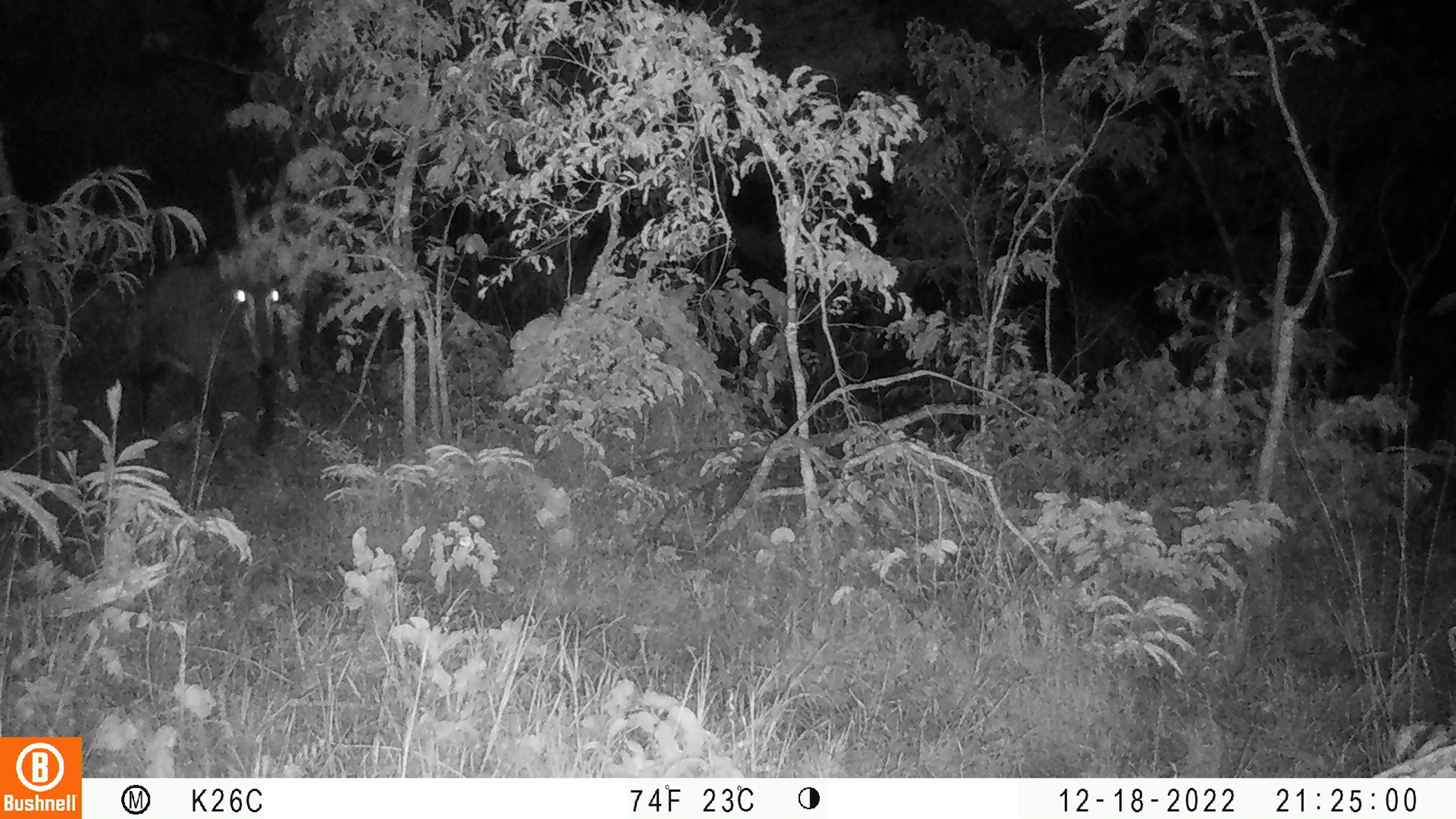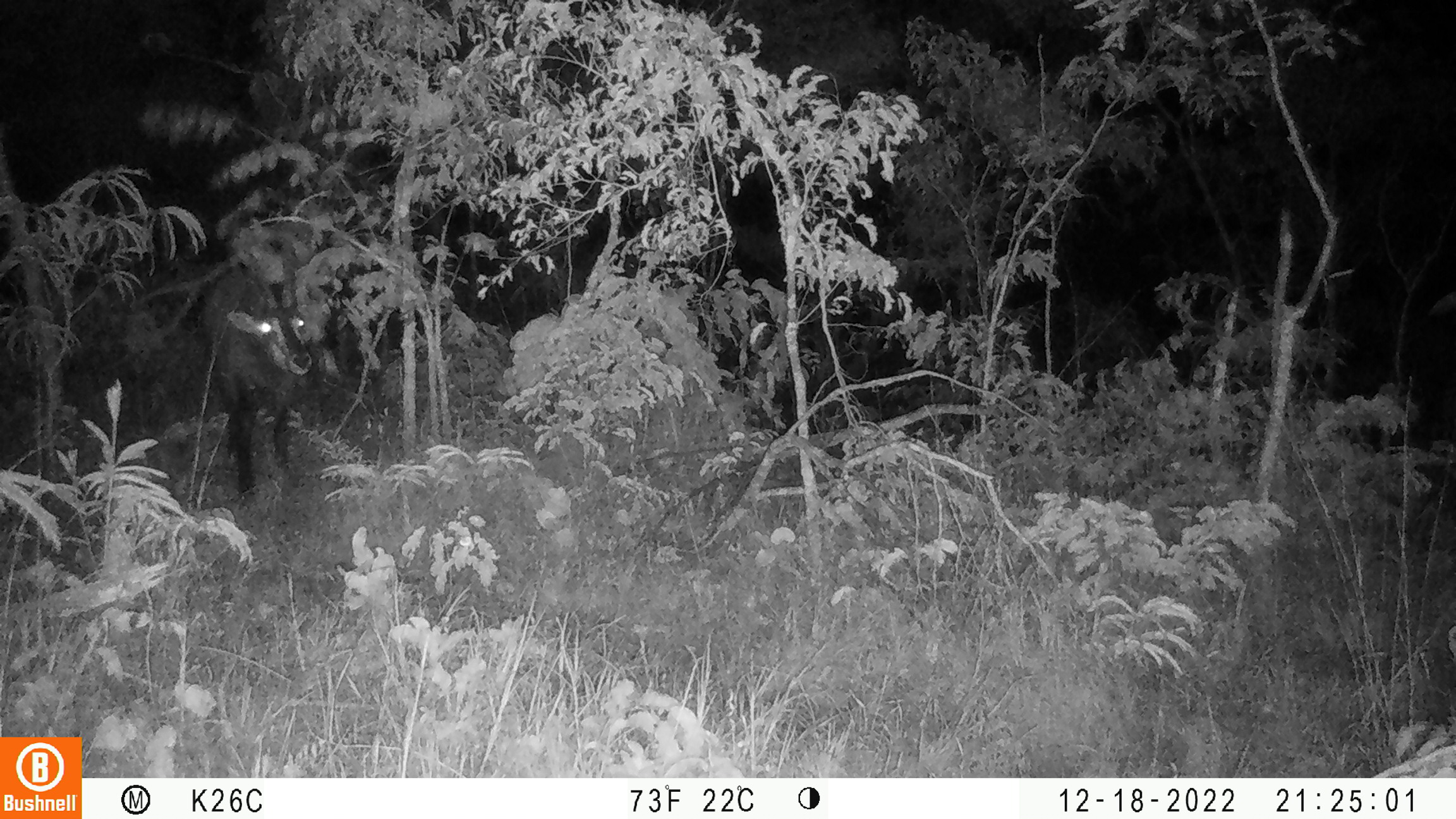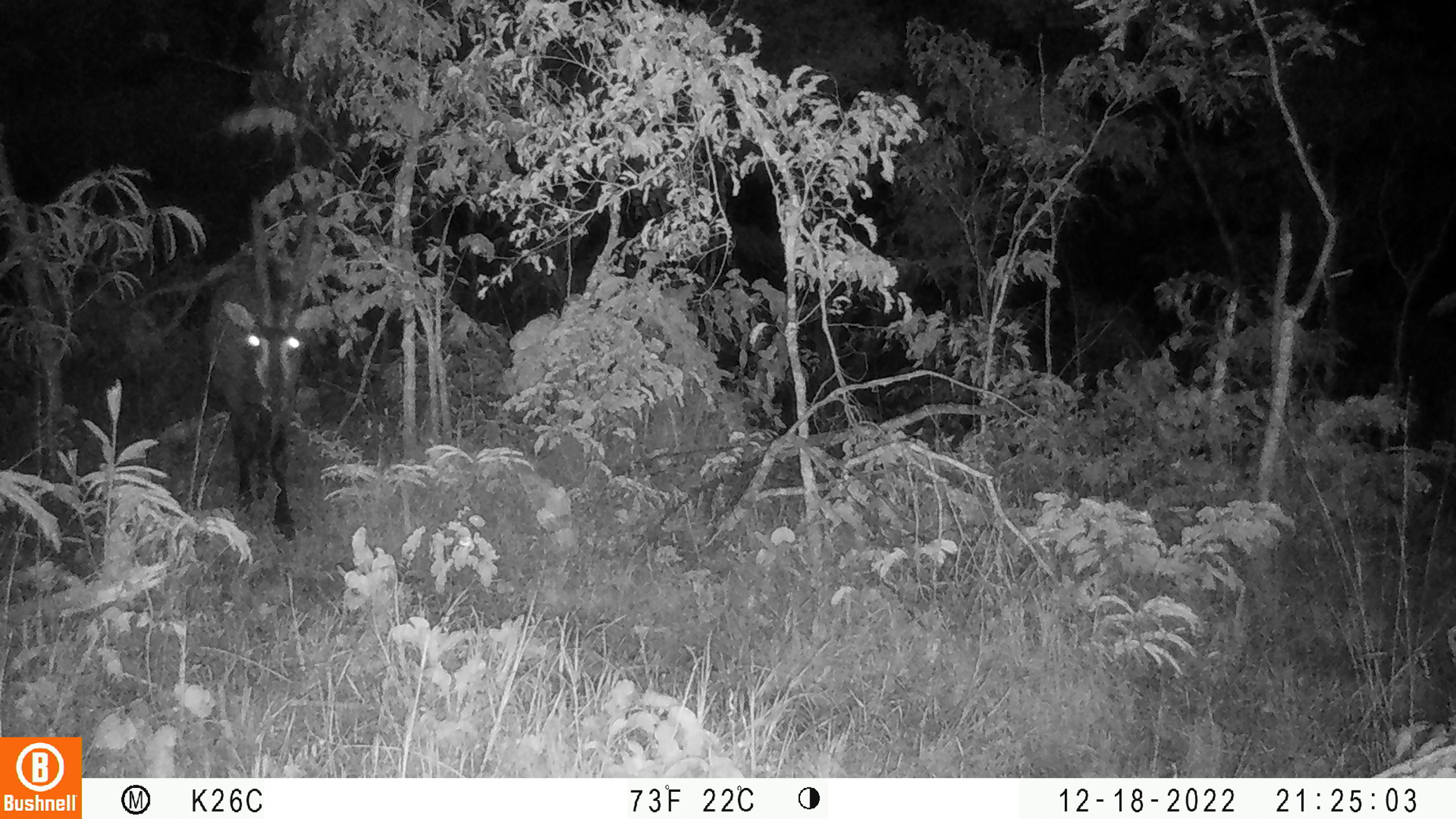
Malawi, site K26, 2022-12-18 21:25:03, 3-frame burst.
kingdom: Animalia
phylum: Chordata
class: Mammalia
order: Artiodactyla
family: Bovidae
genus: Hippotragus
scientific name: Hippotragus niger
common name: sable antelope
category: sable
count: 1